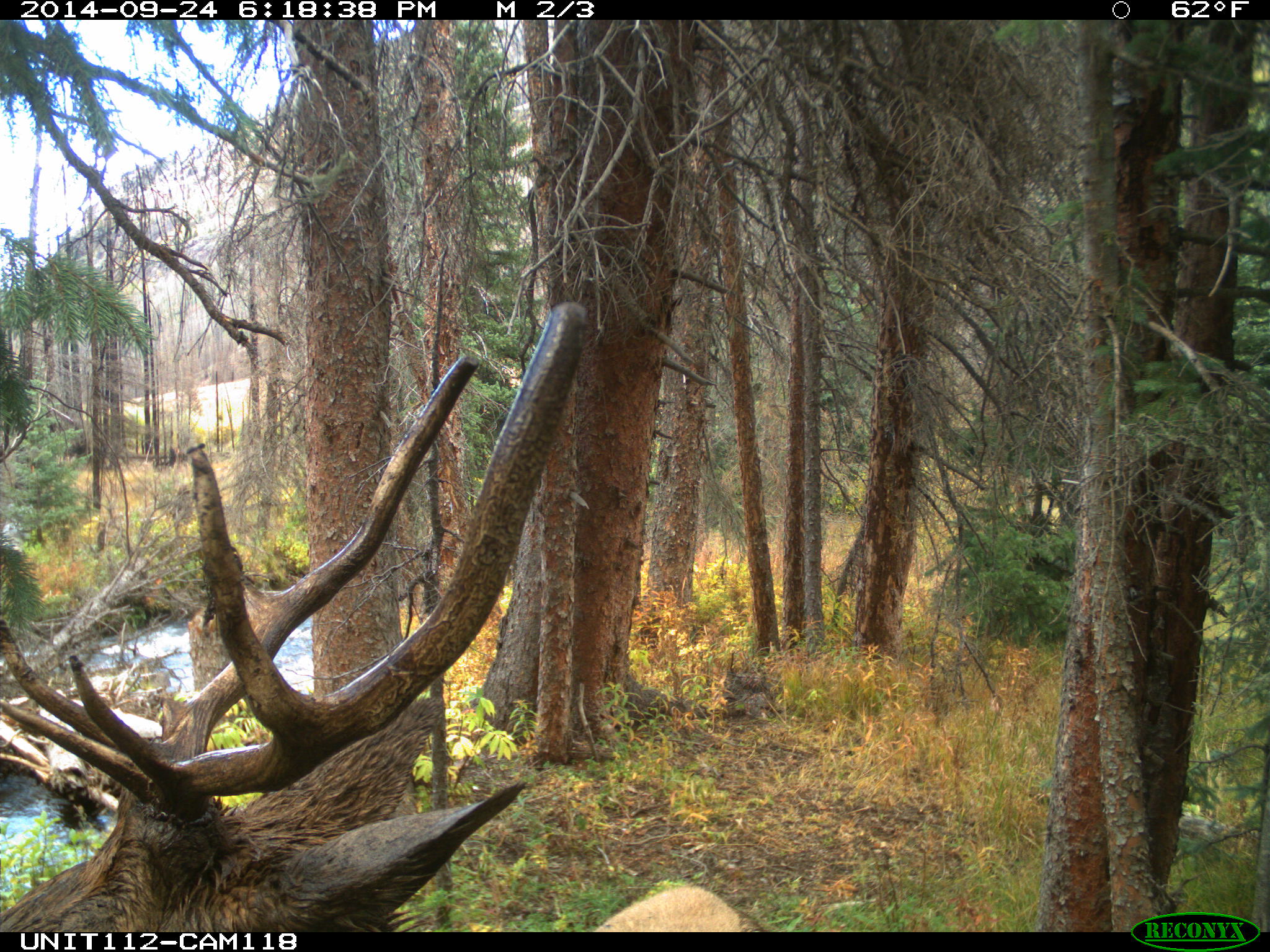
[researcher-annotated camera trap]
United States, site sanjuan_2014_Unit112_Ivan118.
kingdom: Animalia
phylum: Chordata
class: Mammalia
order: Artiodactyla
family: Cervidae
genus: Cervus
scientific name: Cervus elaphus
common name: red deer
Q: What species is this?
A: Cervus elaphus (red deer).